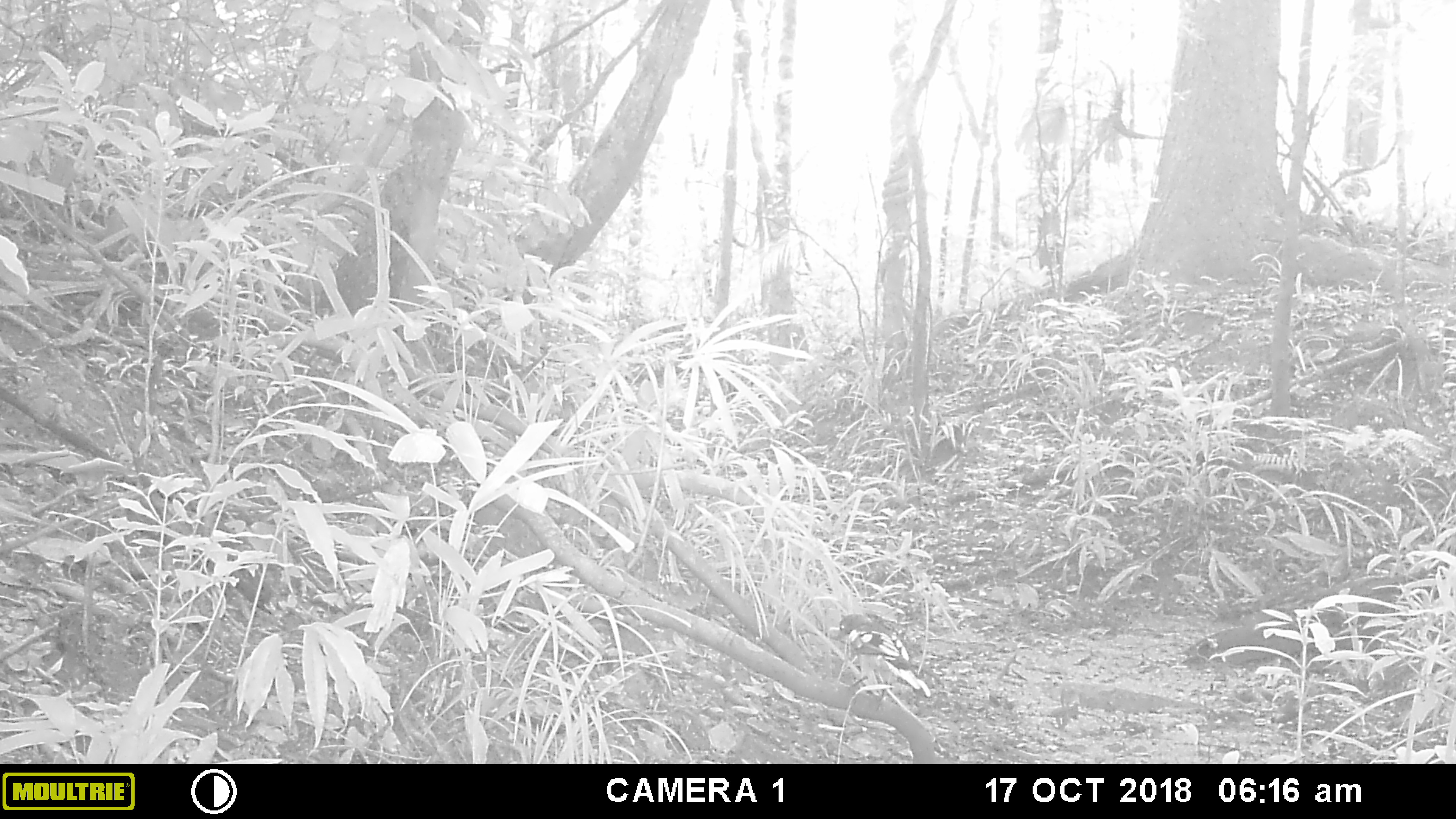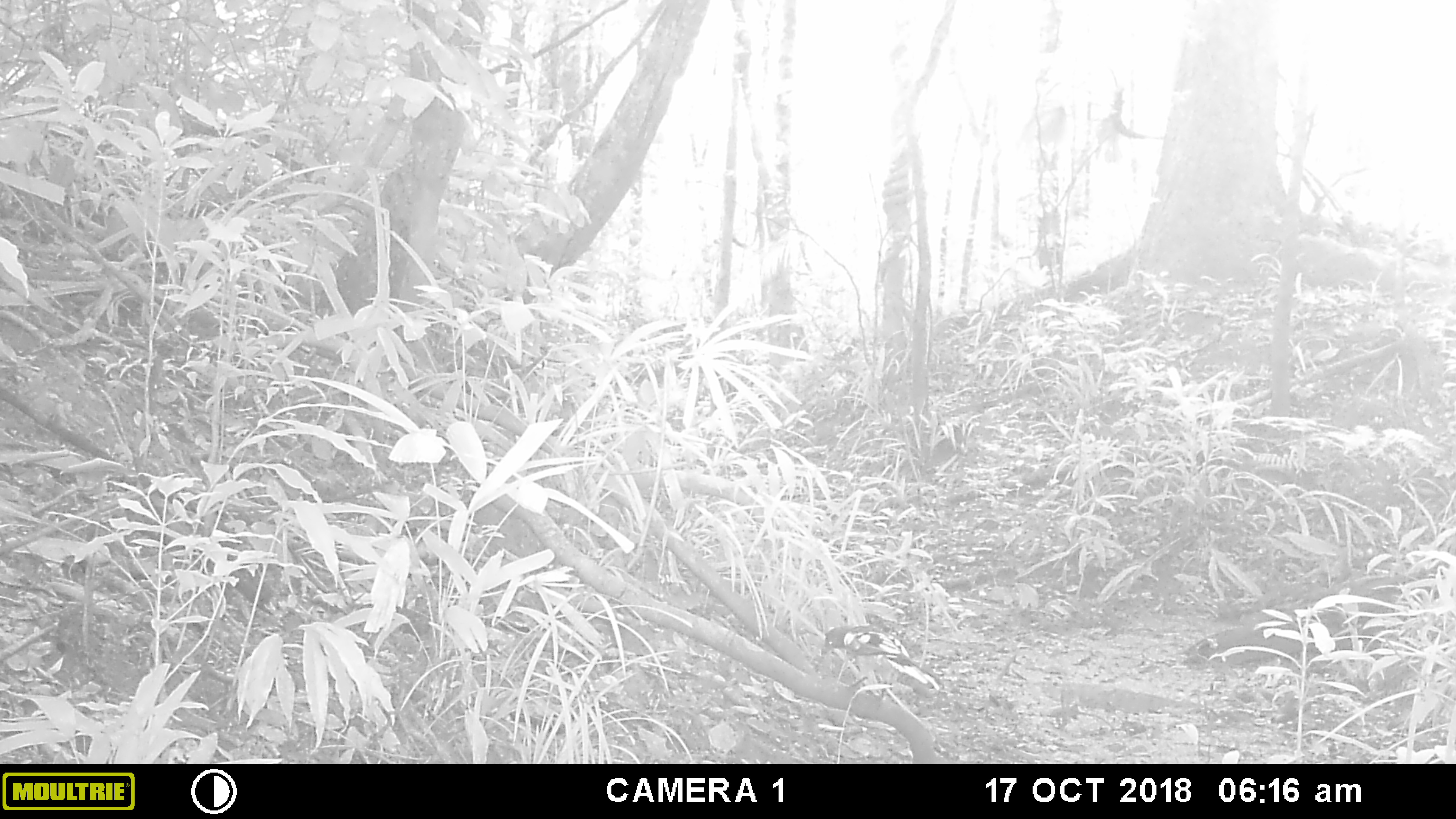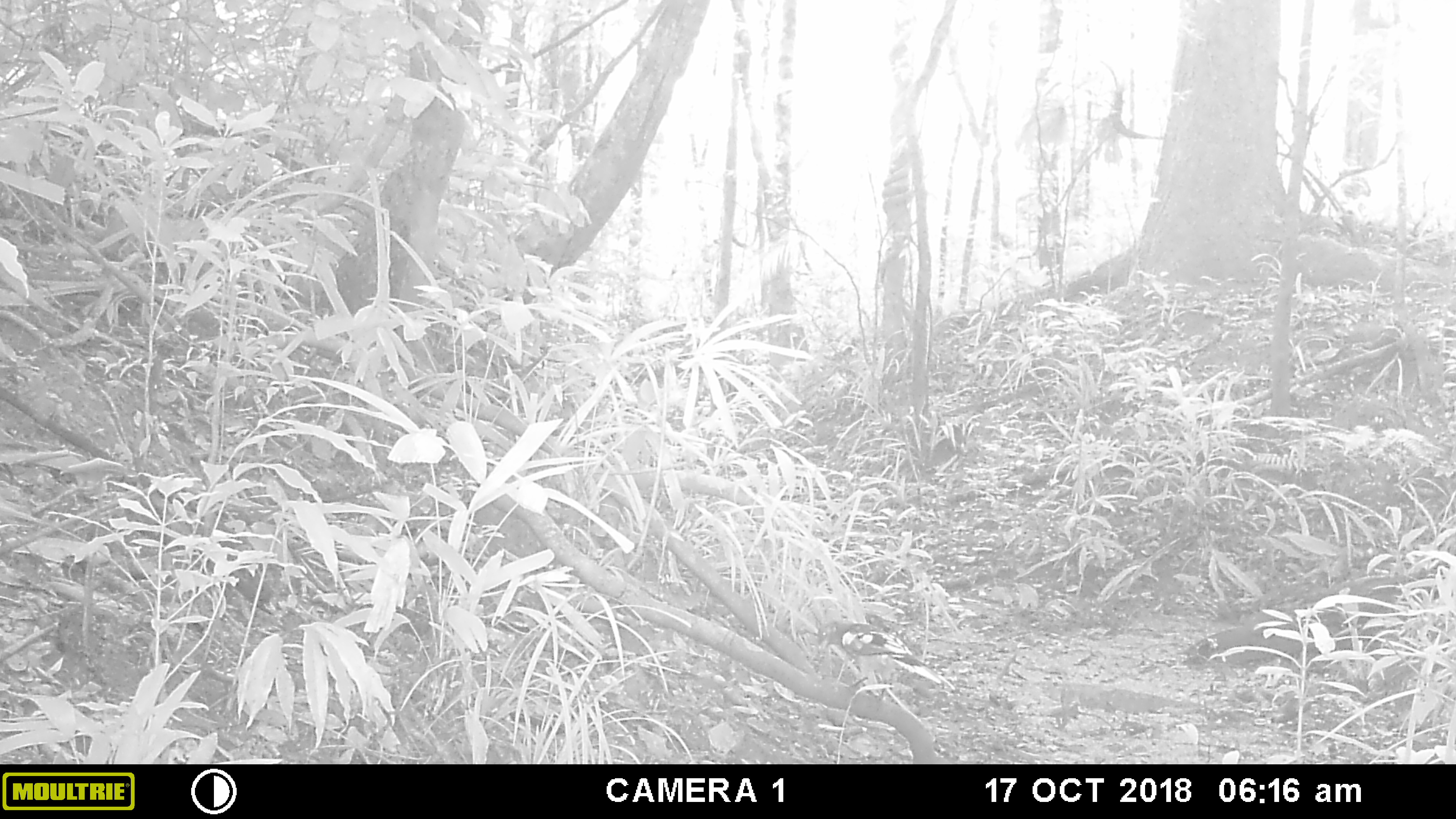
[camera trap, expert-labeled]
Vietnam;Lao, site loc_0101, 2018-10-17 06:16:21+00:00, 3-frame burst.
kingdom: Animalia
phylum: Chordata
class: Aves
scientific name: Aves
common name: bird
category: unidentified bird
Unidentified bird (bird) (Aves). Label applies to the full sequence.